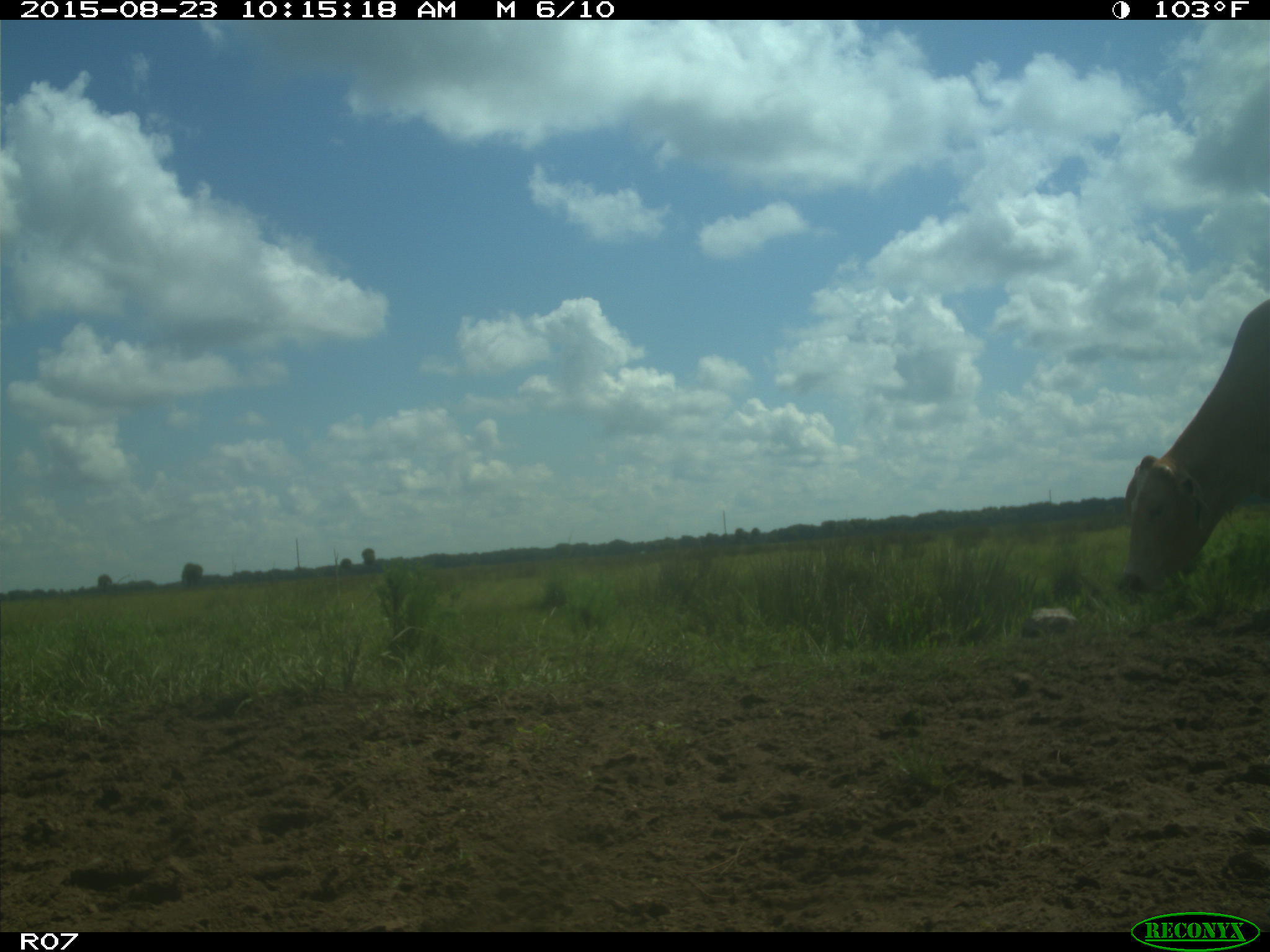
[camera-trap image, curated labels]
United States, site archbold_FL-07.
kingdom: Animalia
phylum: Chordata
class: Mammalia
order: Artiodactyla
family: Bovidae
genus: Bos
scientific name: Bos taurus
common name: domestic cow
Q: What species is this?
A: Bos taurus (domestic cow).